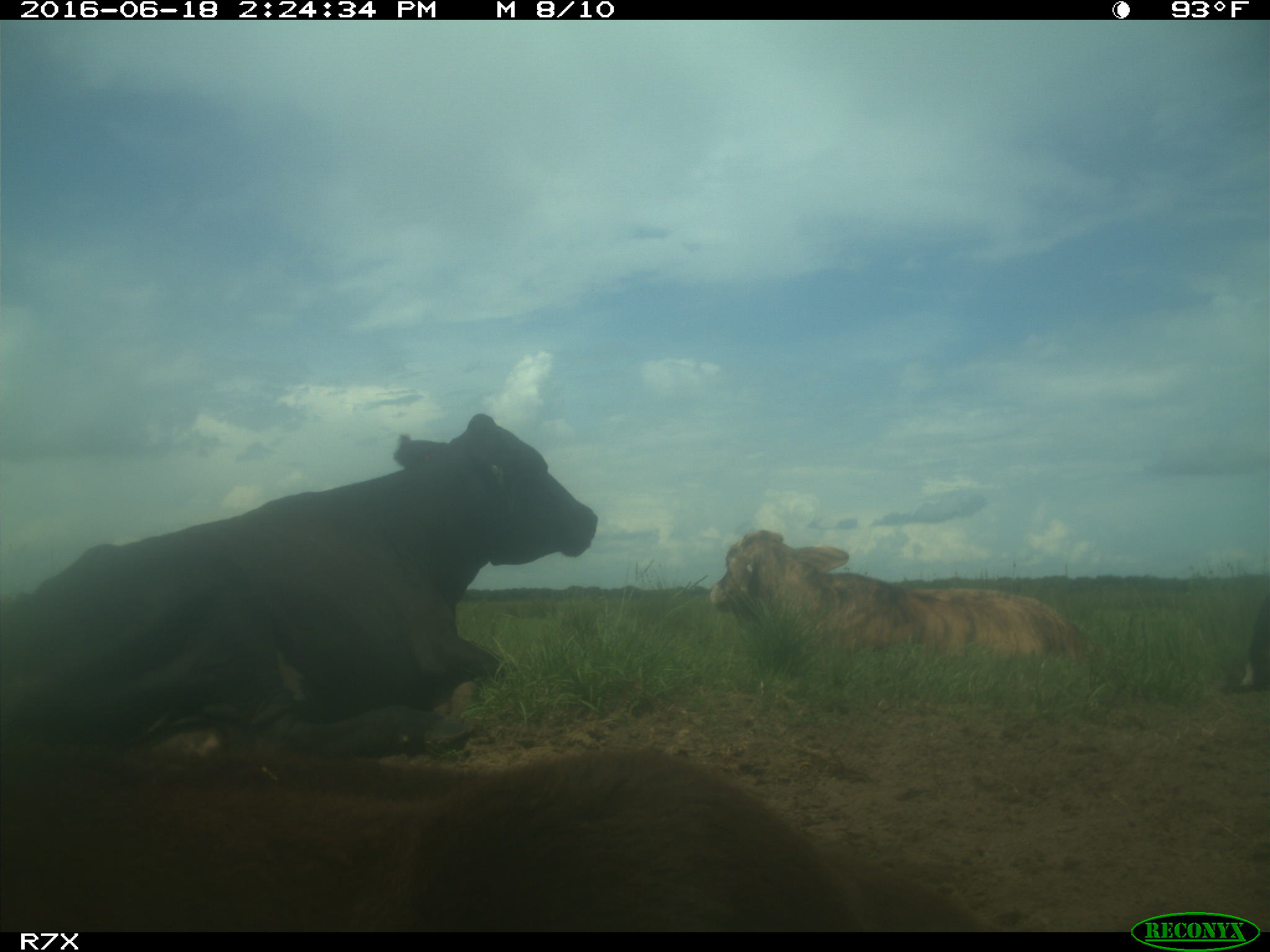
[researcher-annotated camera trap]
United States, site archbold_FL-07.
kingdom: Animalia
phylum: Chordata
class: Mammalia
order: Artiodactyla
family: Bovidae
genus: Bos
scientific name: Bos taurus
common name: domestic cow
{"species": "Bos taurus (domestic cow)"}